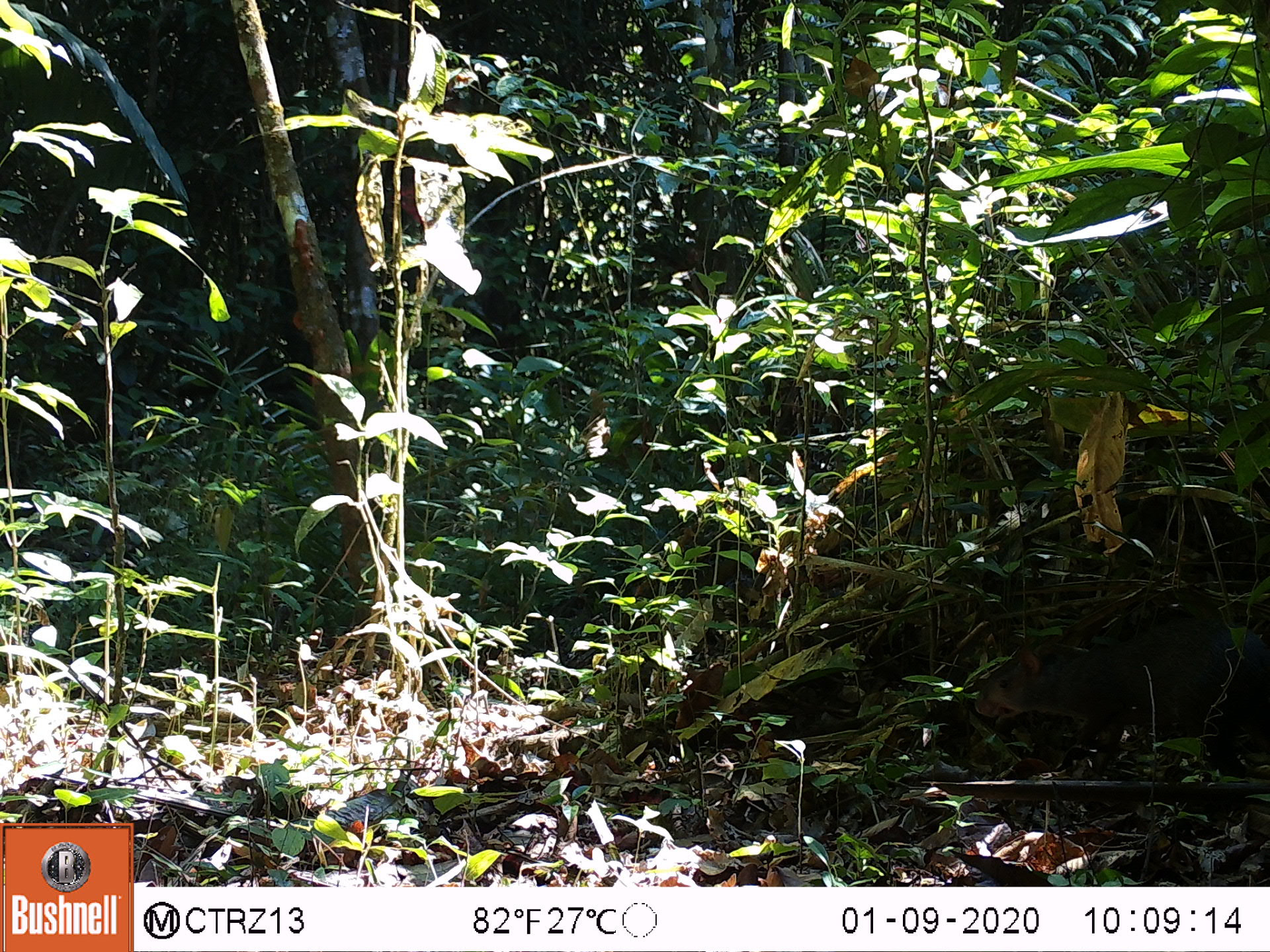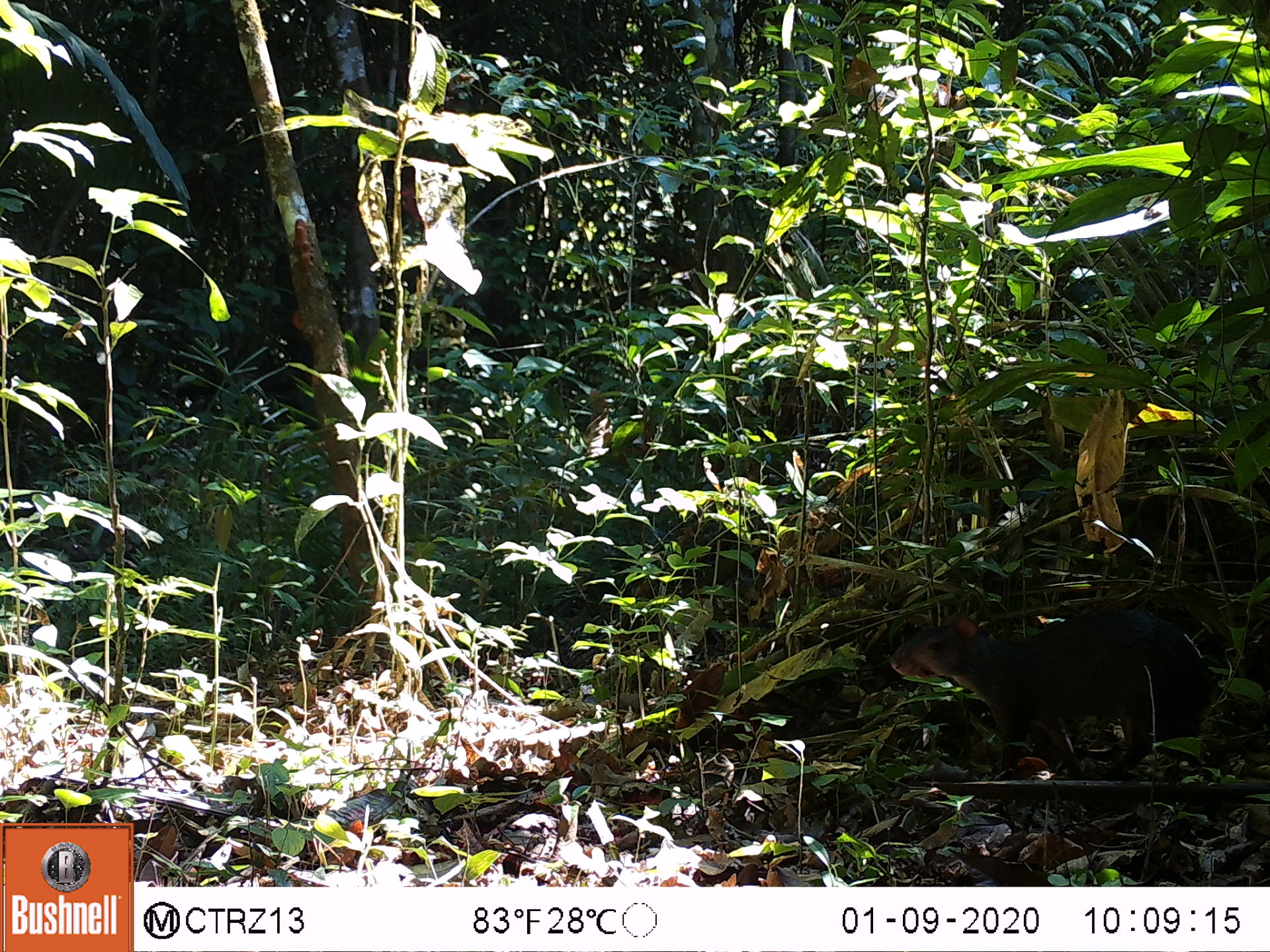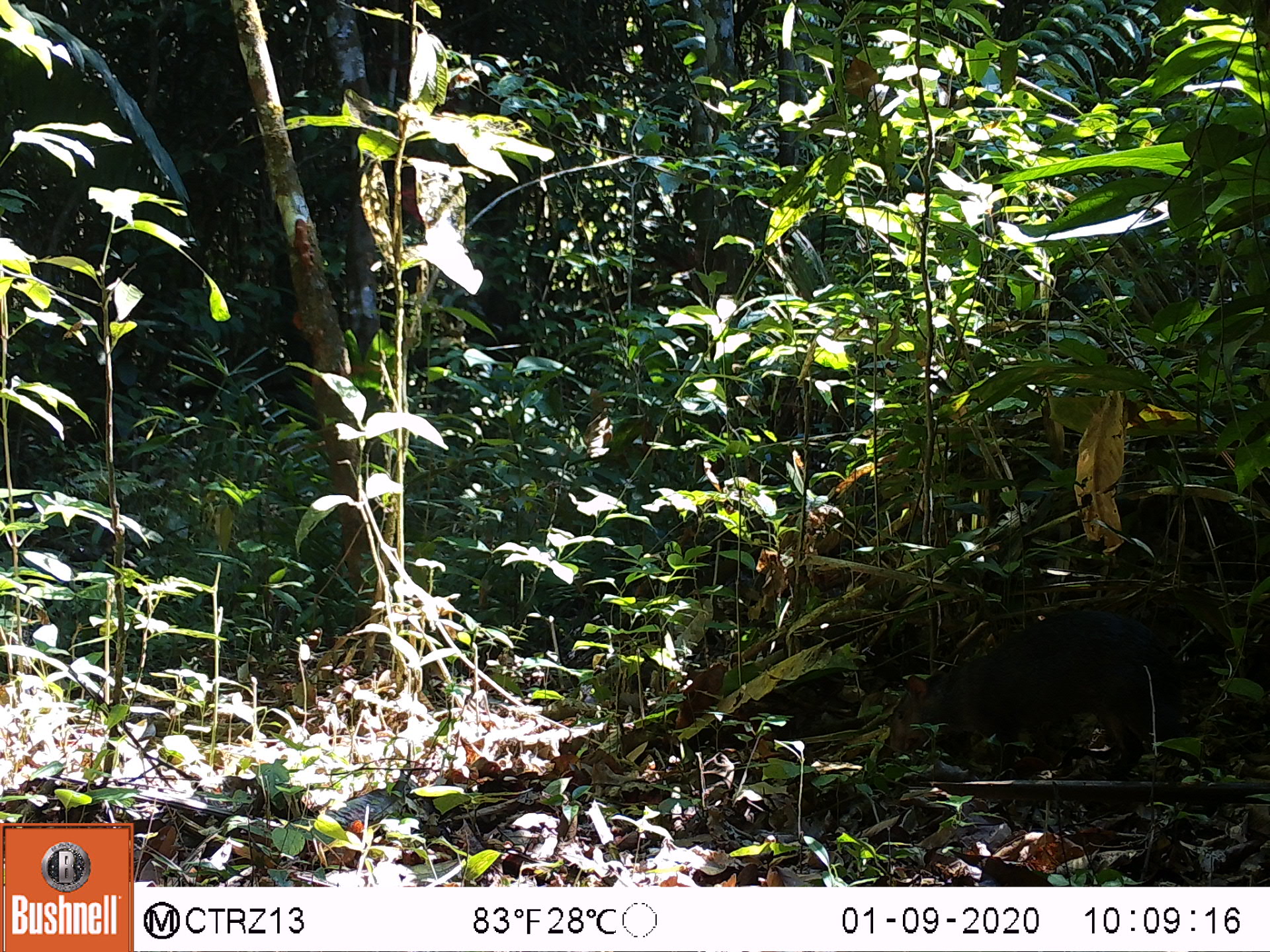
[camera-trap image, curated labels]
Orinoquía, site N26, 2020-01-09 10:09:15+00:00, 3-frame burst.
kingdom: Animalia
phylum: Chordata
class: Mammalia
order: Rodentia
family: Dasyproctidae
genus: Dasyprocta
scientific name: Dasyprocta fuliginosa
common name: black agouti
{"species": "black agouti (Dasyprocta fuliginosa)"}